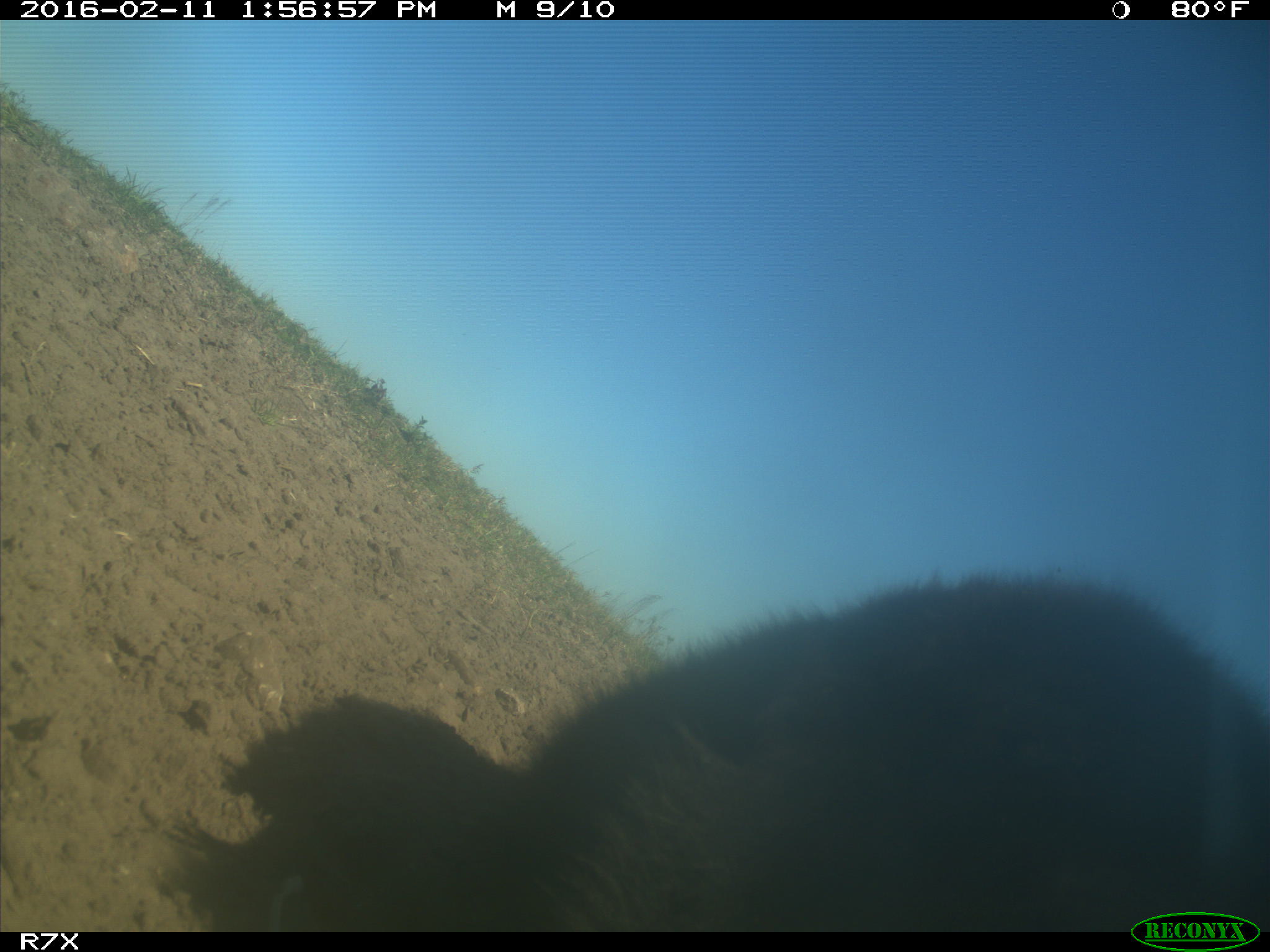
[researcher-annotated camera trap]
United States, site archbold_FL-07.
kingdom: Animalia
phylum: Chordata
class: Mammalia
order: Artiodactyla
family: Bovidae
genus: Bos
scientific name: Bos taurus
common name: domestic cow